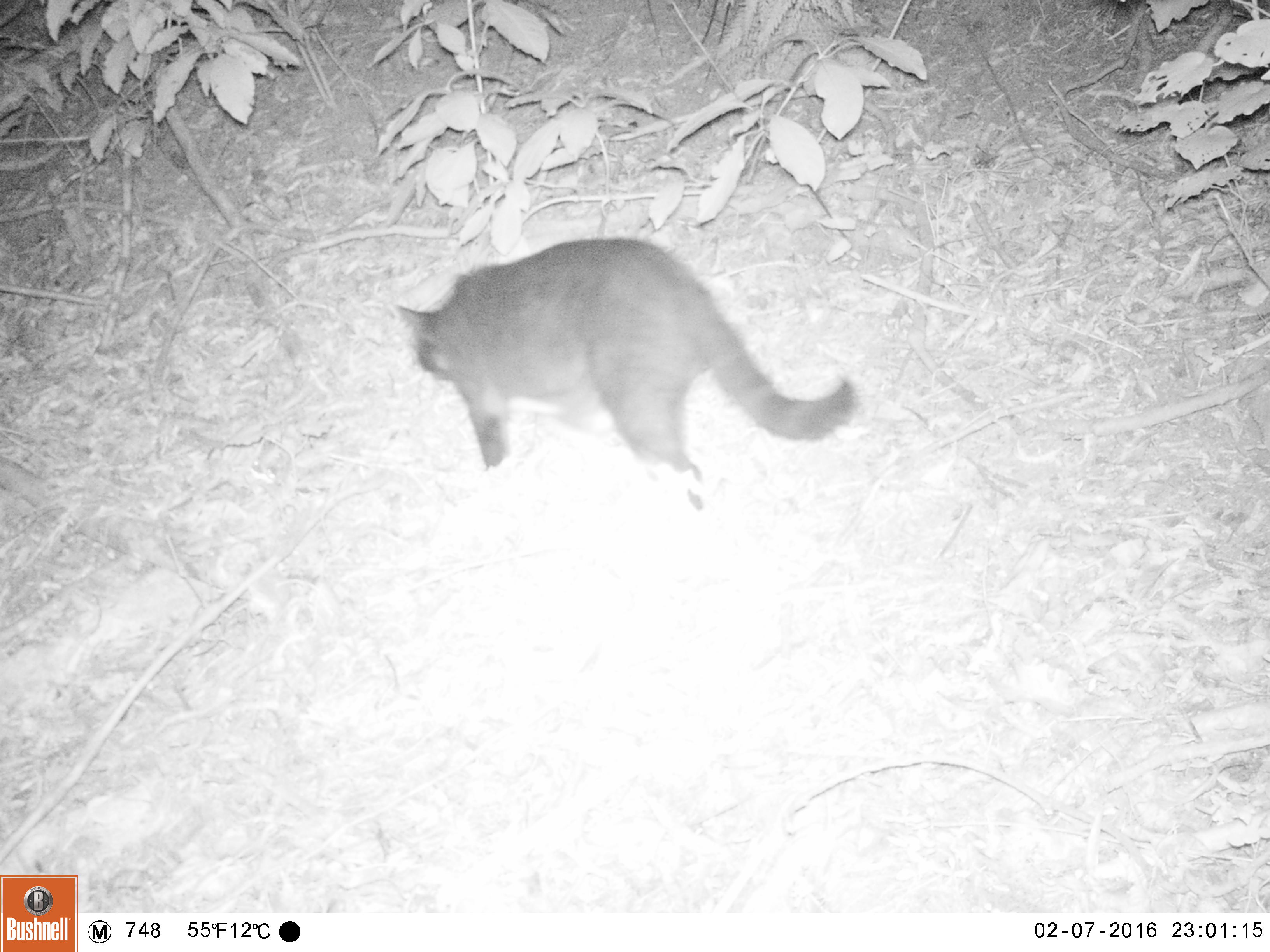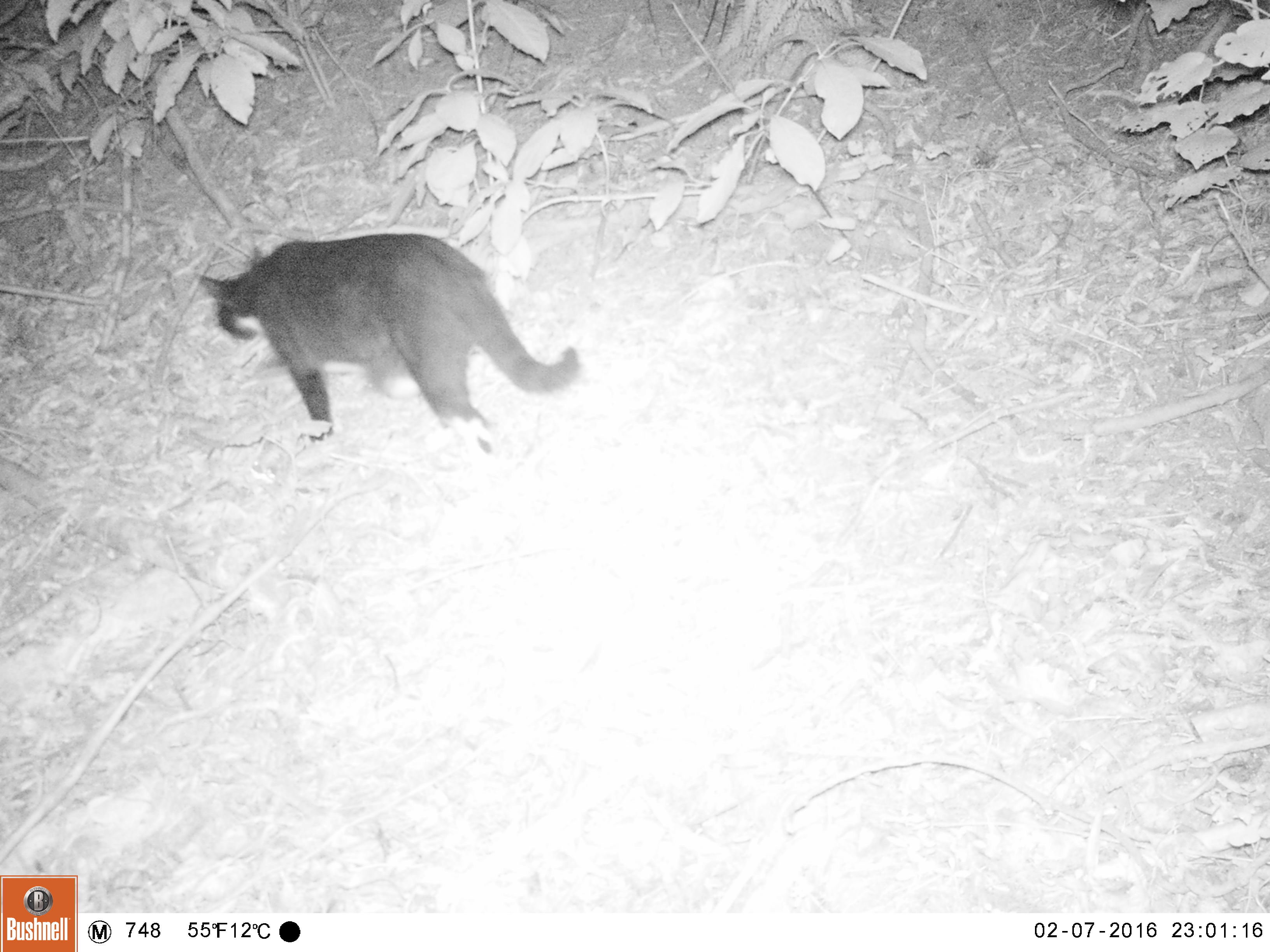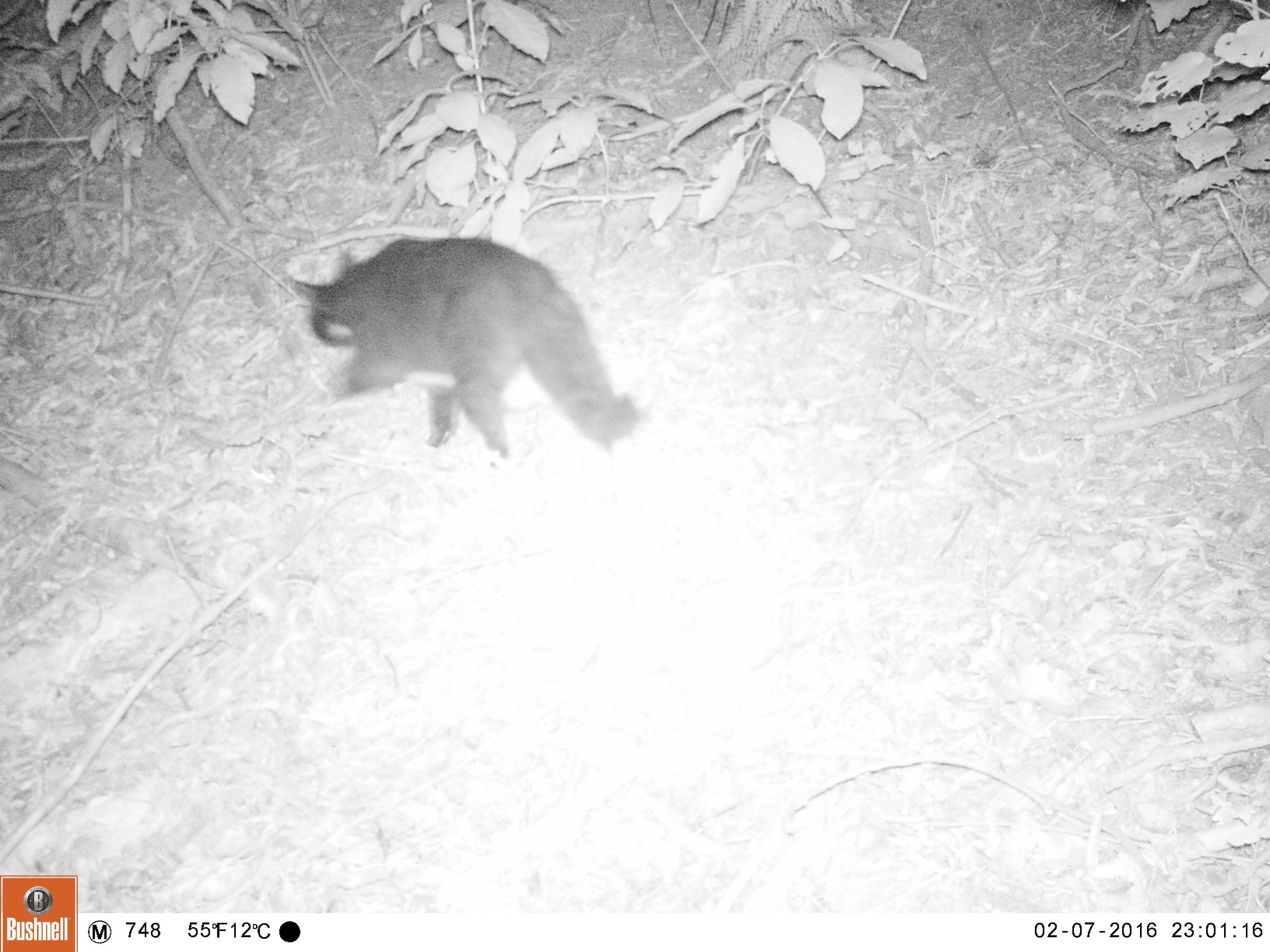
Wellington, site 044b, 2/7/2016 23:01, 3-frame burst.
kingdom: Animalia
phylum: Chordata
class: Mammalia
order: Carnivora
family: Felidae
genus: Felis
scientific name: Felis catus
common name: cat